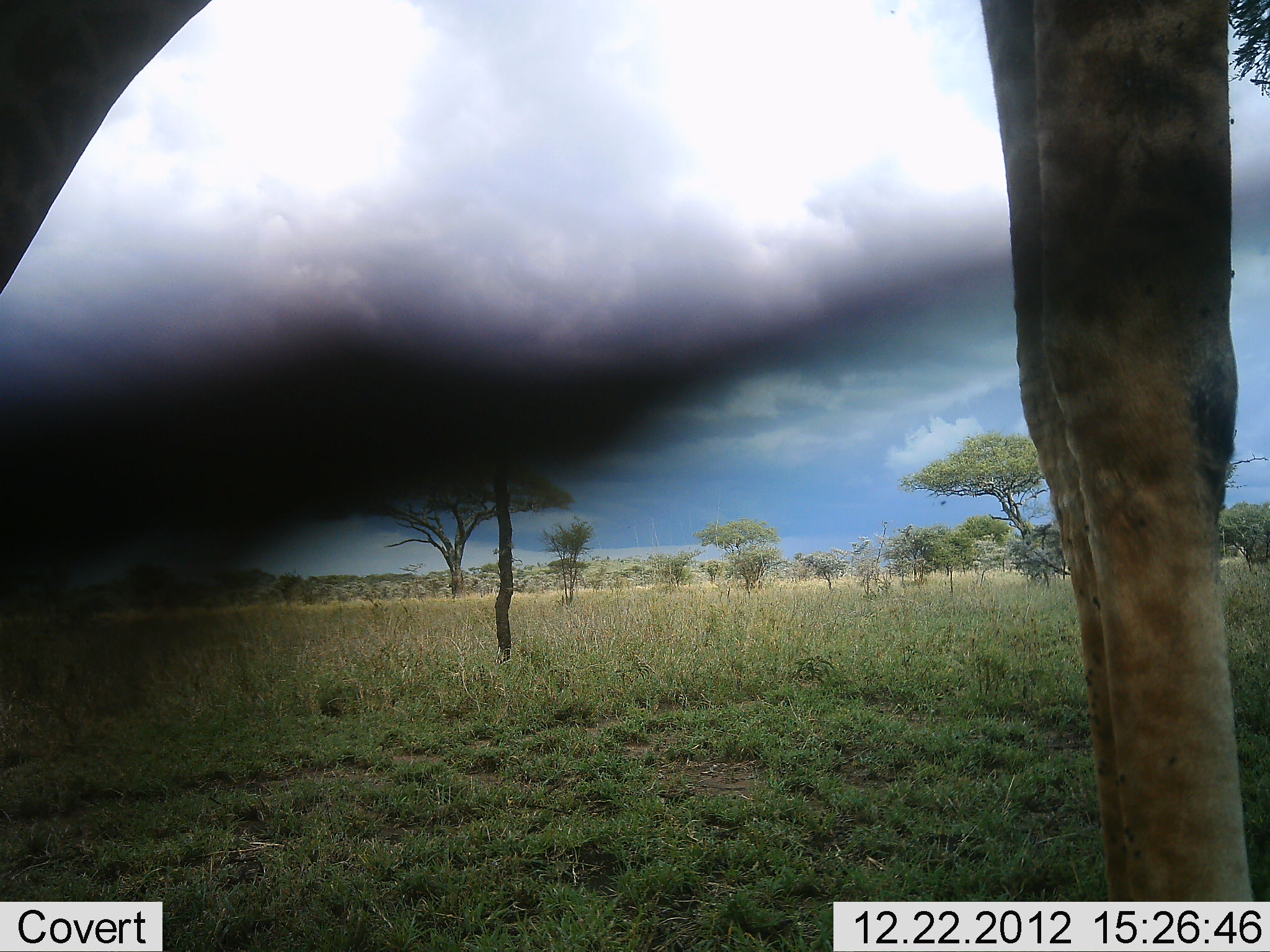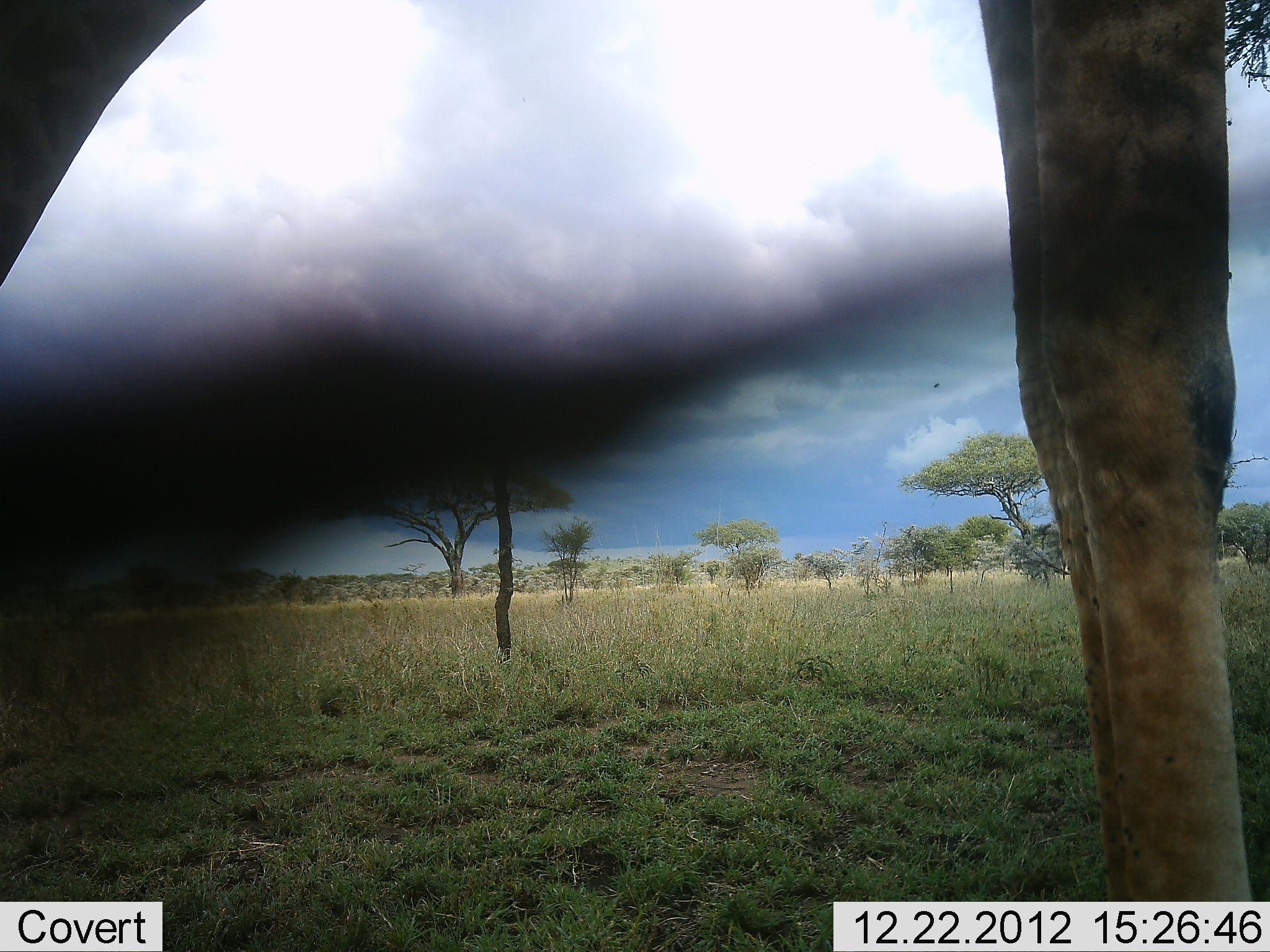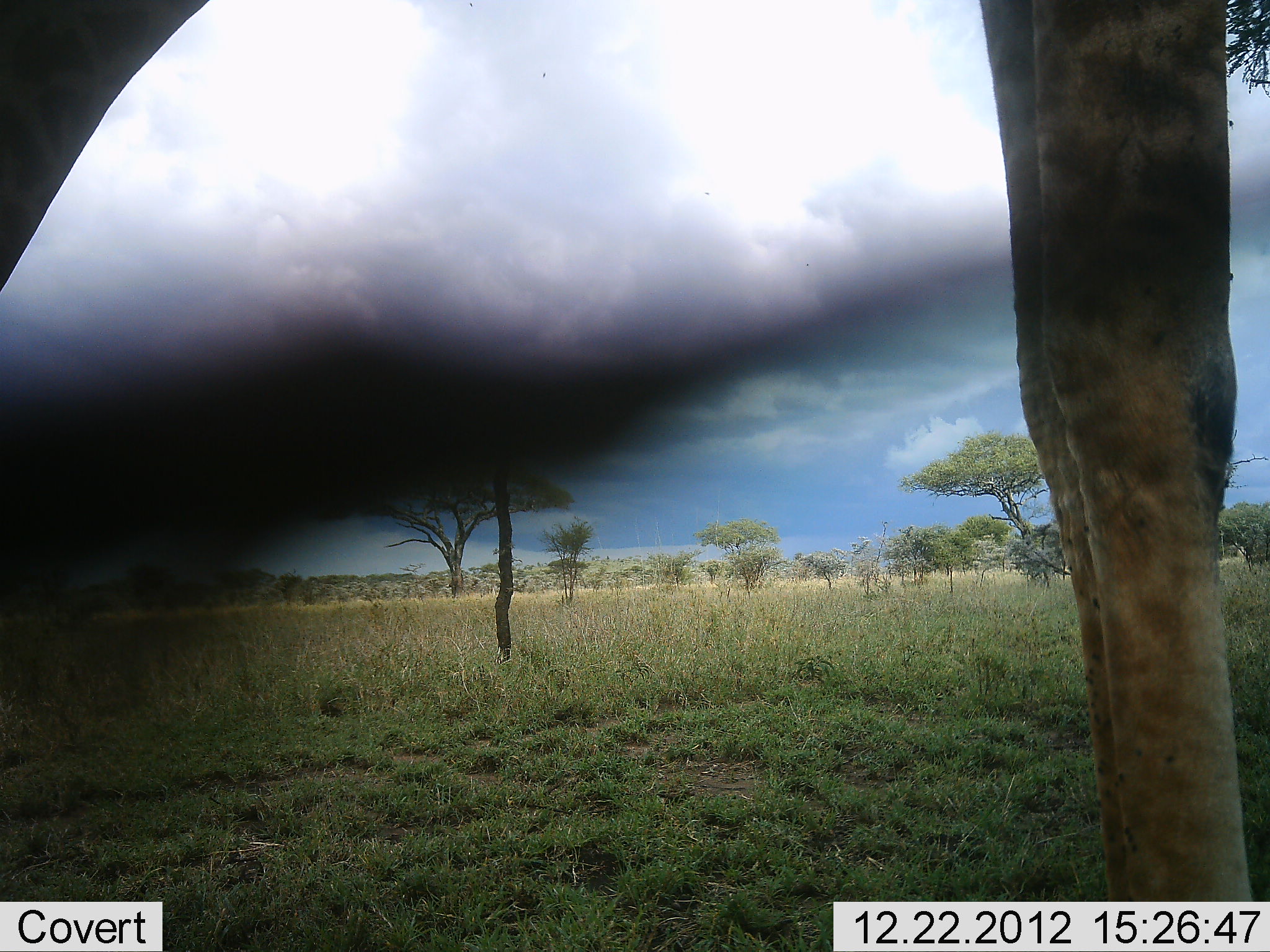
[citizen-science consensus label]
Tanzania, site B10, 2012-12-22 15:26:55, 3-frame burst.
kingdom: Animalia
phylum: Chordata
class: Mammalia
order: Artiodactyla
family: Giraffidae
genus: Giraffa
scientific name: Giraffa camelopardalis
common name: giraffe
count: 1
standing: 97%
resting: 0%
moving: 0%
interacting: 0%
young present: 0%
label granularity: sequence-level